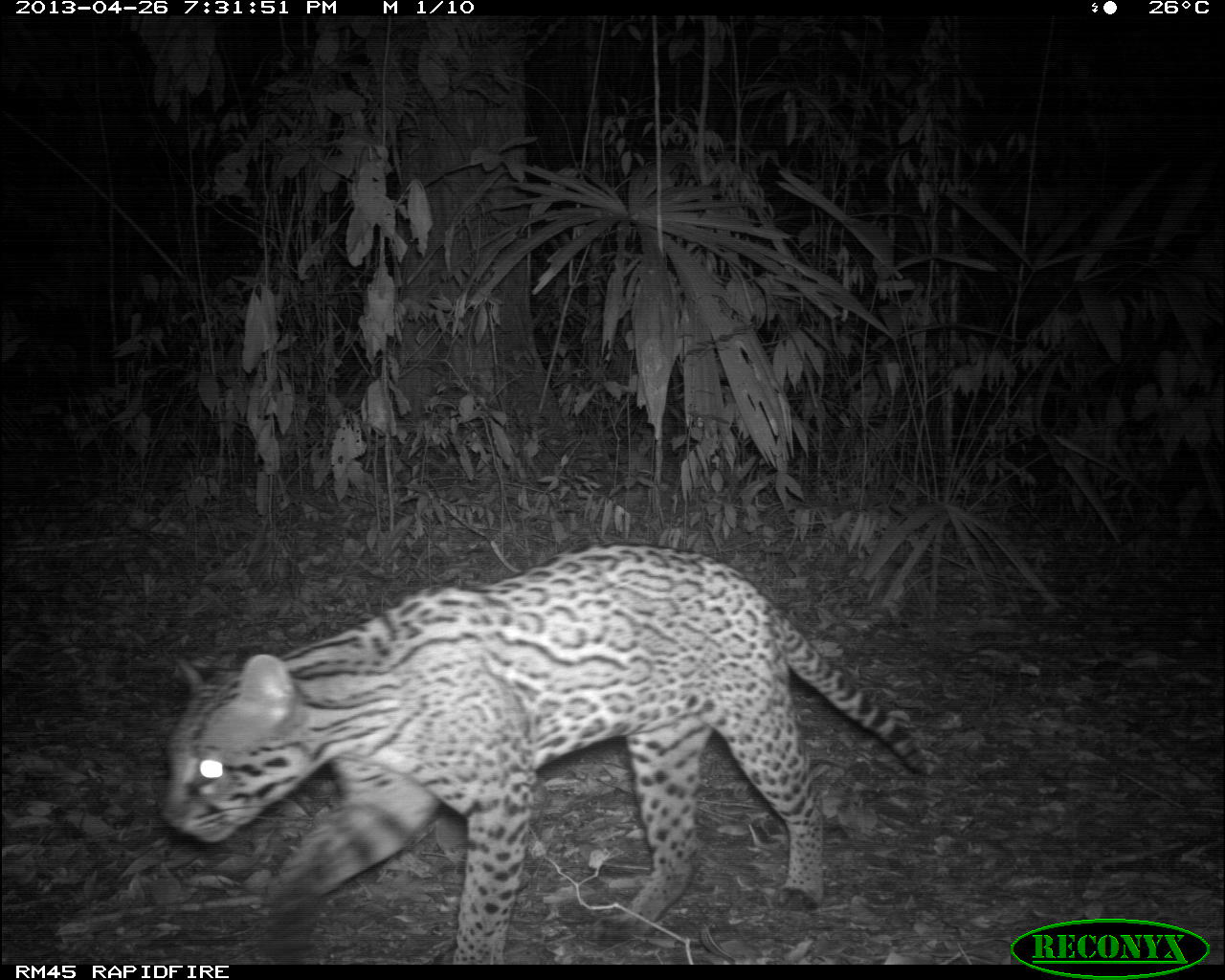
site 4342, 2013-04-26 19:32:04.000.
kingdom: Animalia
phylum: Chordata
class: Mammalia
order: Carnivora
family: Felidae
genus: Leopardus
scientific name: Leopardus pardalis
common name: ocelot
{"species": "Leopardus pardalis (ocelot)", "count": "1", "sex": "male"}